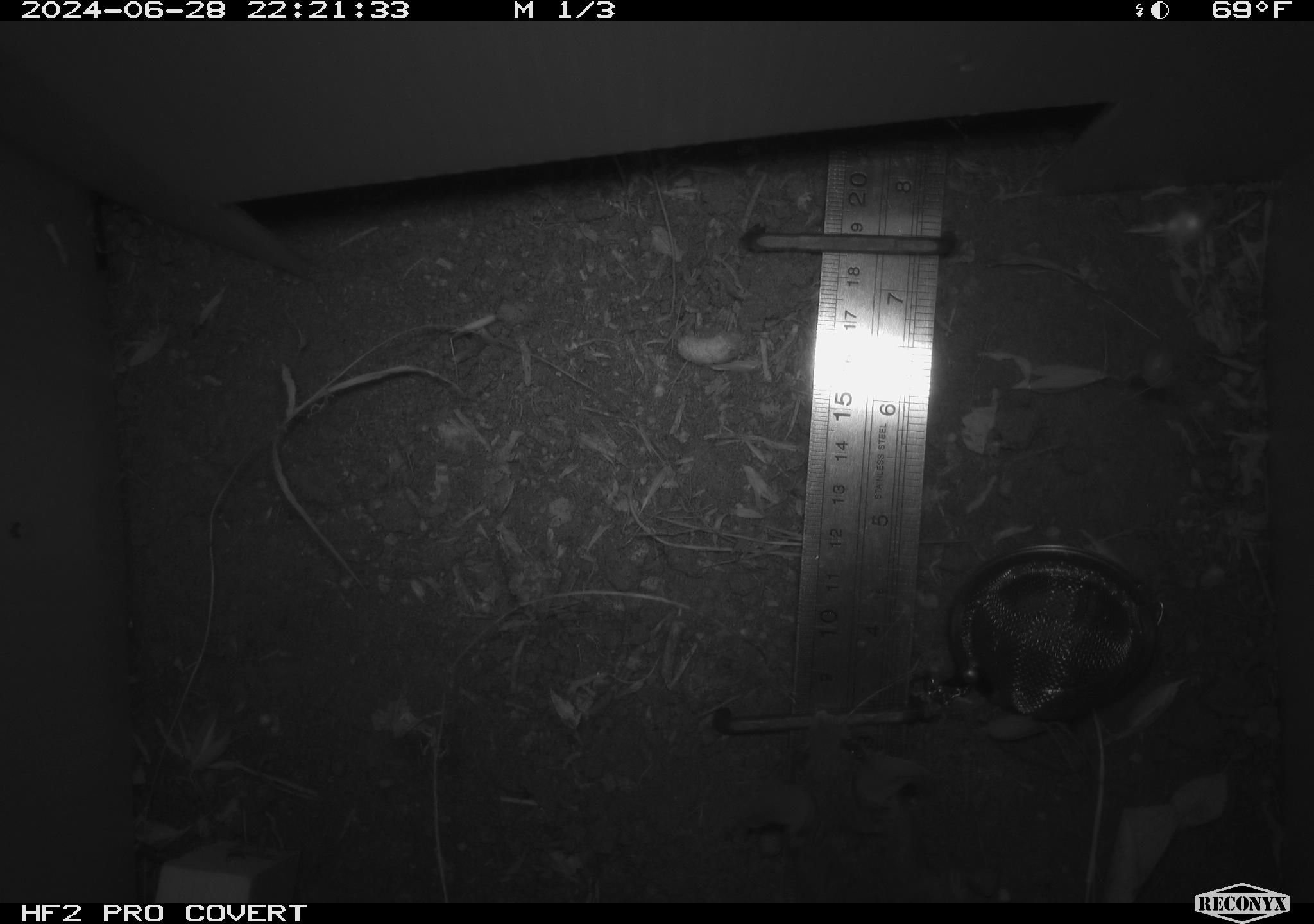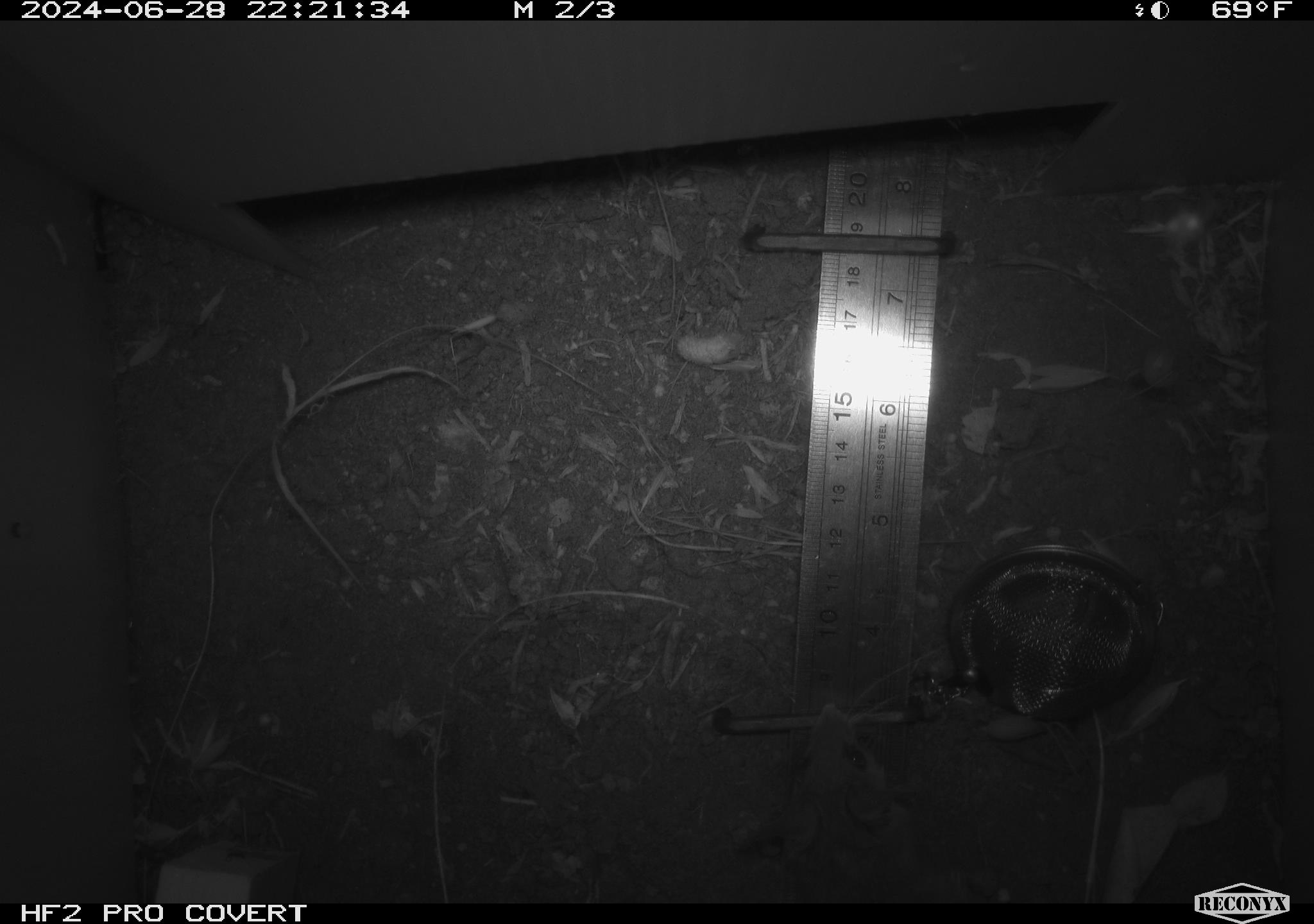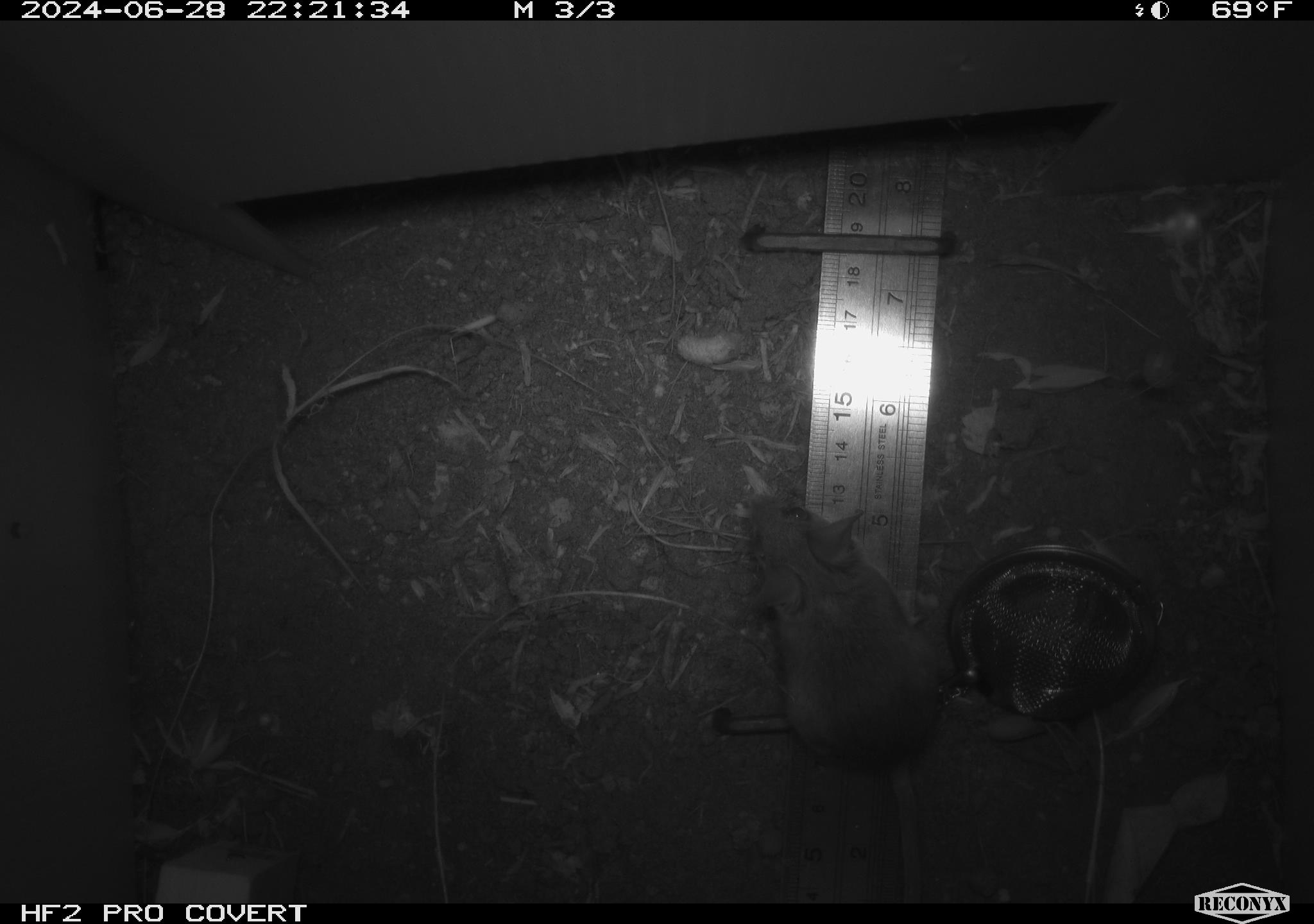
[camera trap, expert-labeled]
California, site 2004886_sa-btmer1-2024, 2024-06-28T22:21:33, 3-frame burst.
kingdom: Animalia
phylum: Chordata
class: Mammalia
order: Rodentia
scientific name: Rodentia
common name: mouse species